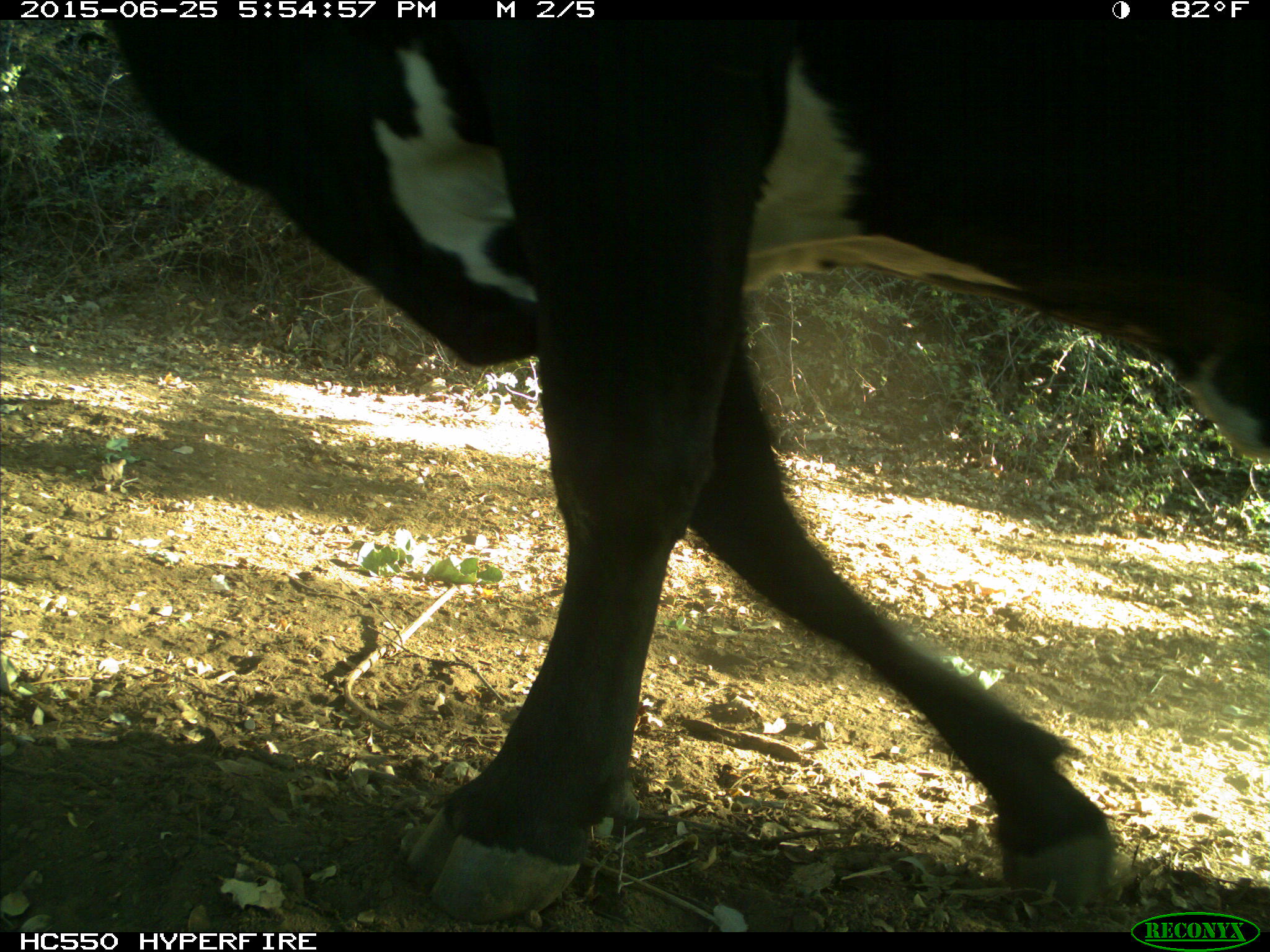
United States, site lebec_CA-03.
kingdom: Animalia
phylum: Chordata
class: Mammalia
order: Artiodactyla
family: Bovidae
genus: Bos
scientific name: Bos taurus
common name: domestic cow